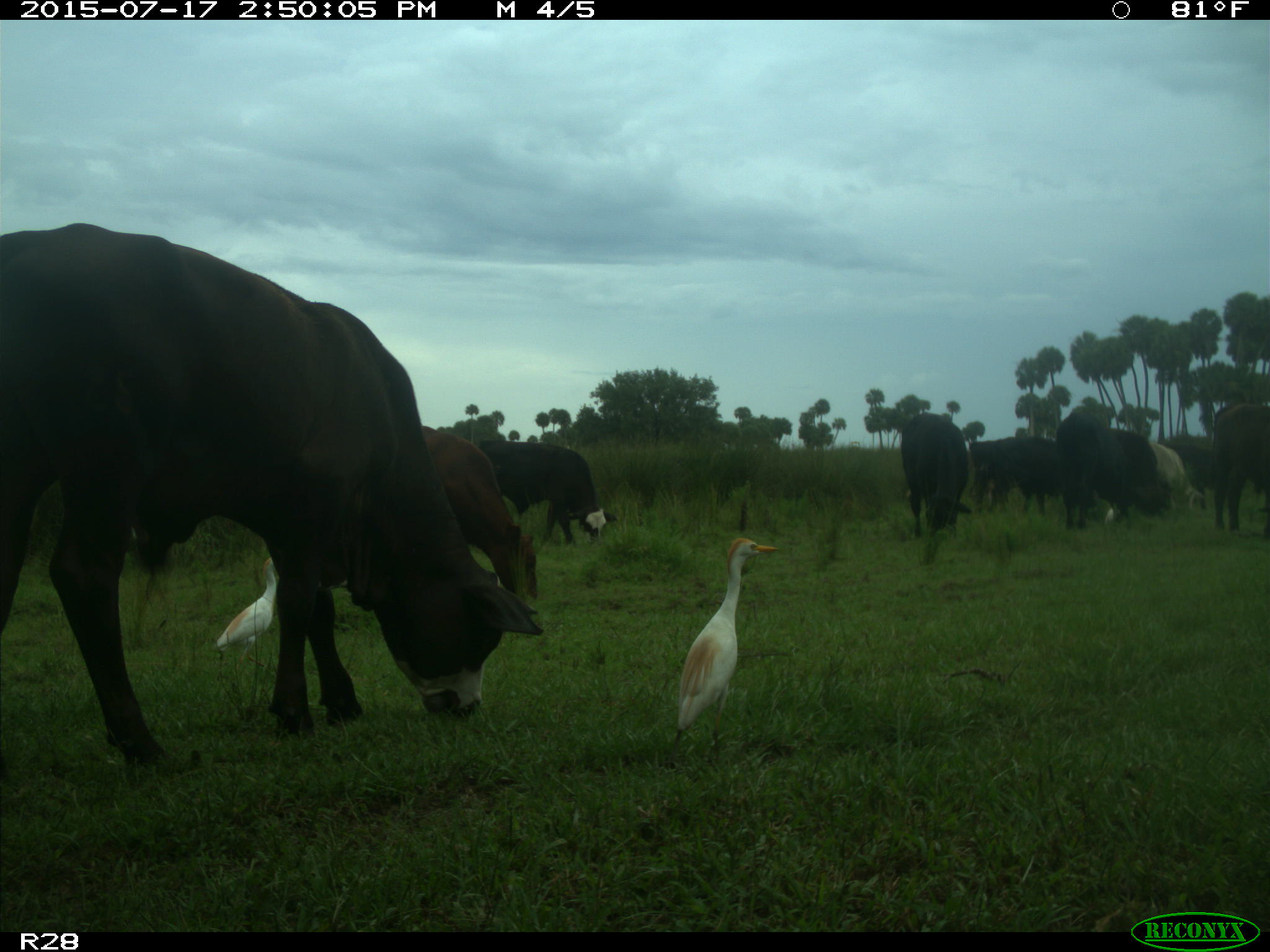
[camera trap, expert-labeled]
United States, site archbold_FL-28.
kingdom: Animalia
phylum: Chordata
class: Mammalia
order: Artiodactyla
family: Bovidae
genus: Bos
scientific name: Bos taurus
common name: domestic cow